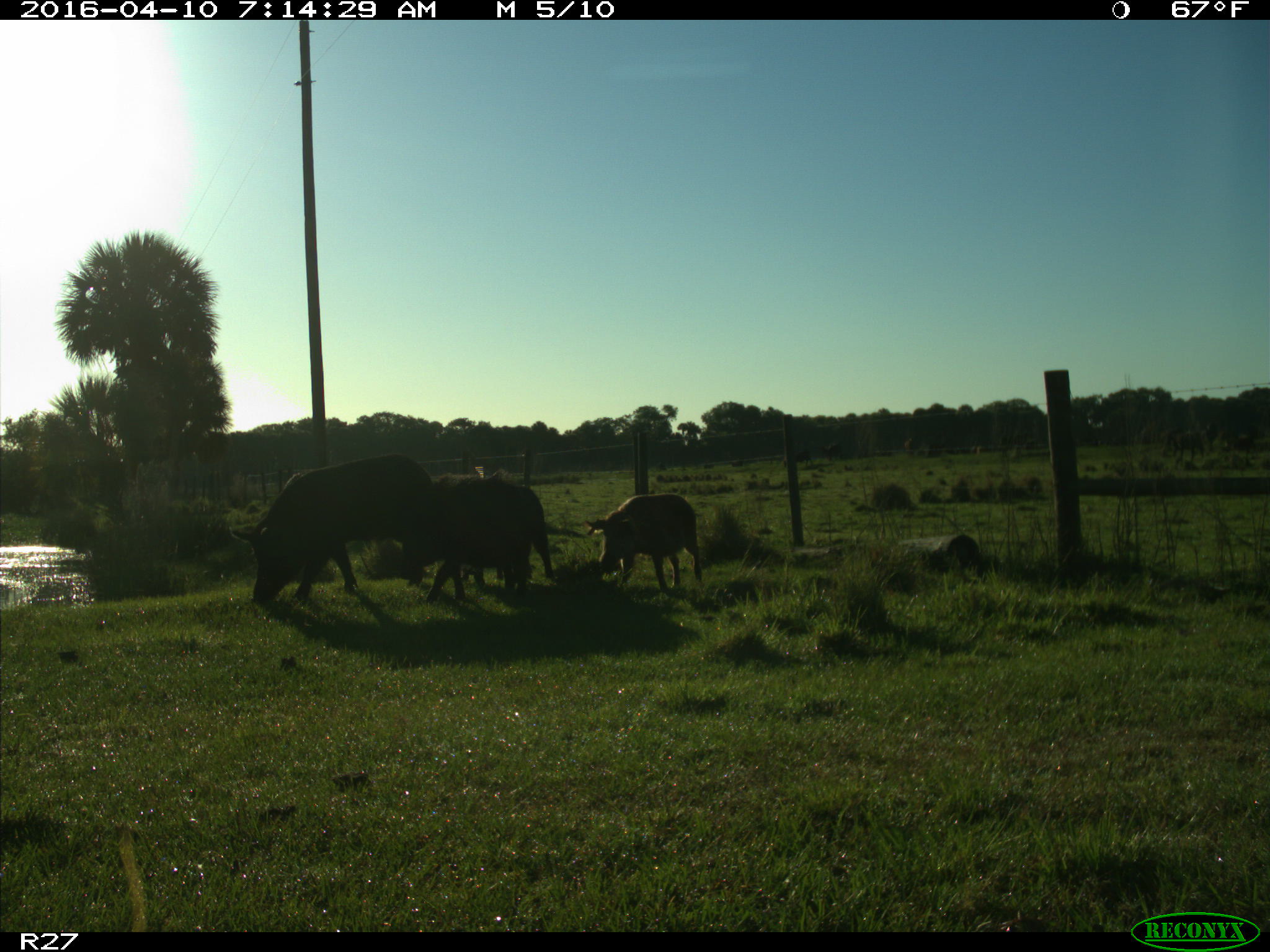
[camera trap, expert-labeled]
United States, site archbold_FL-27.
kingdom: Animalia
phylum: Chordata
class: Mammalia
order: Artiodactyla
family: Suidae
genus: Sus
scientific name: Sus scrofa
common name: wild boar